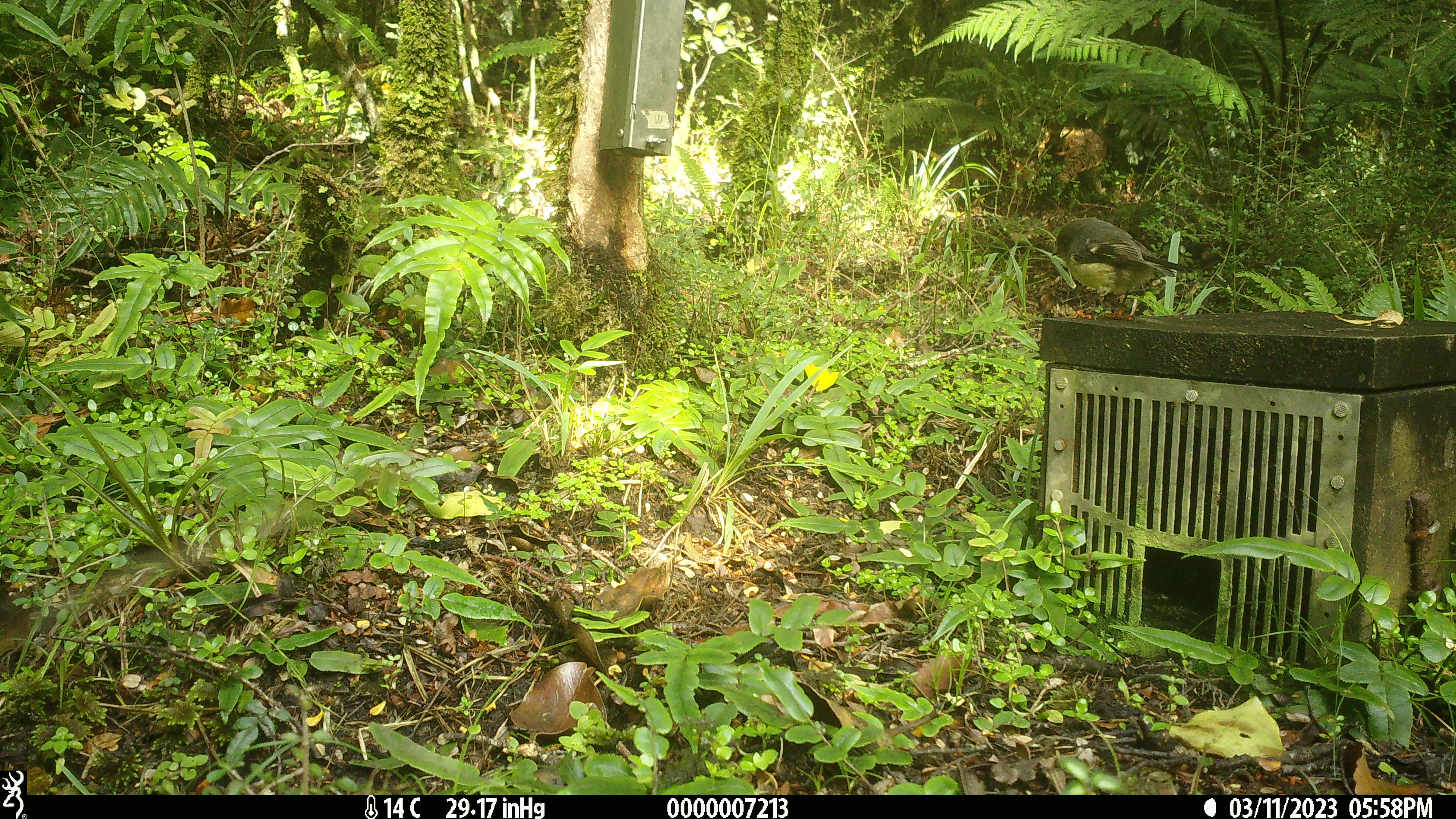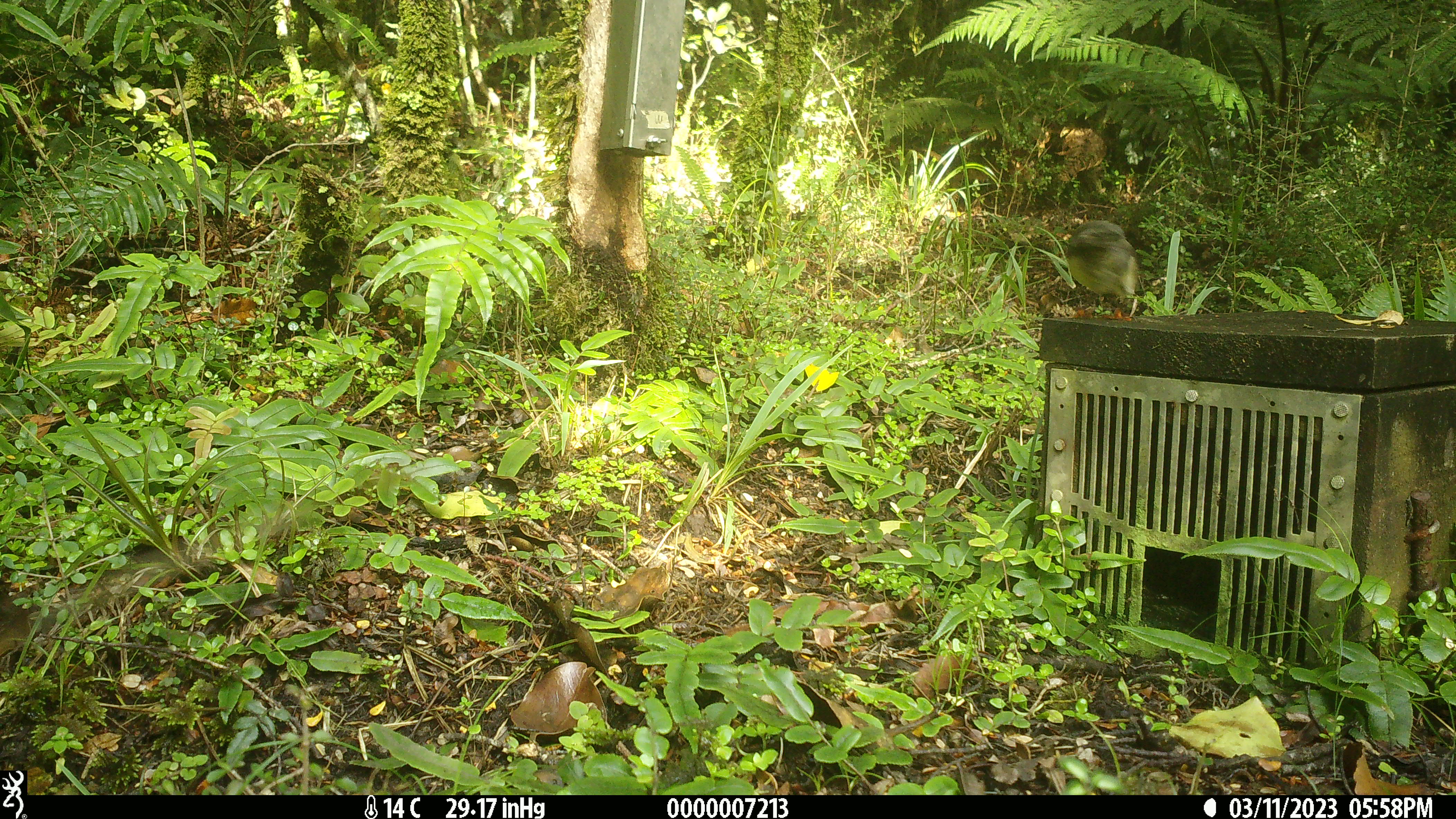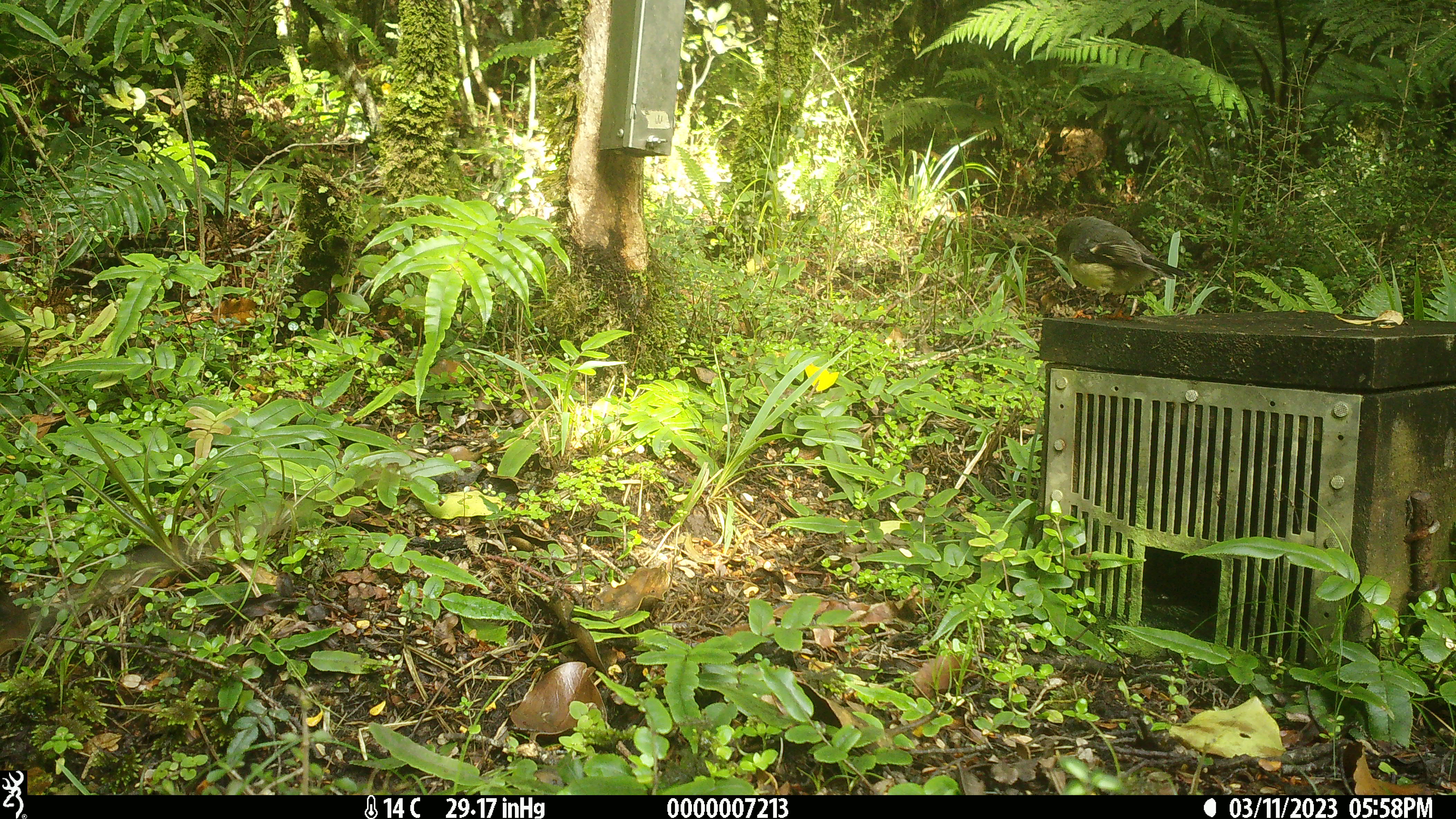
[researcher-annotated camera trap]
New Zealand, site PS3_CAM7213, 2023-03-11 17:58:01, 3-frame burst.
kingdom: Animalia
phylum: Chordata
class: Aves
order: Passeriformes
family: Petroicidae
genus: Petroica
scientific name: Petroica macrocephala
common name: tomtit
Tomtit (Petroica macrocephala).